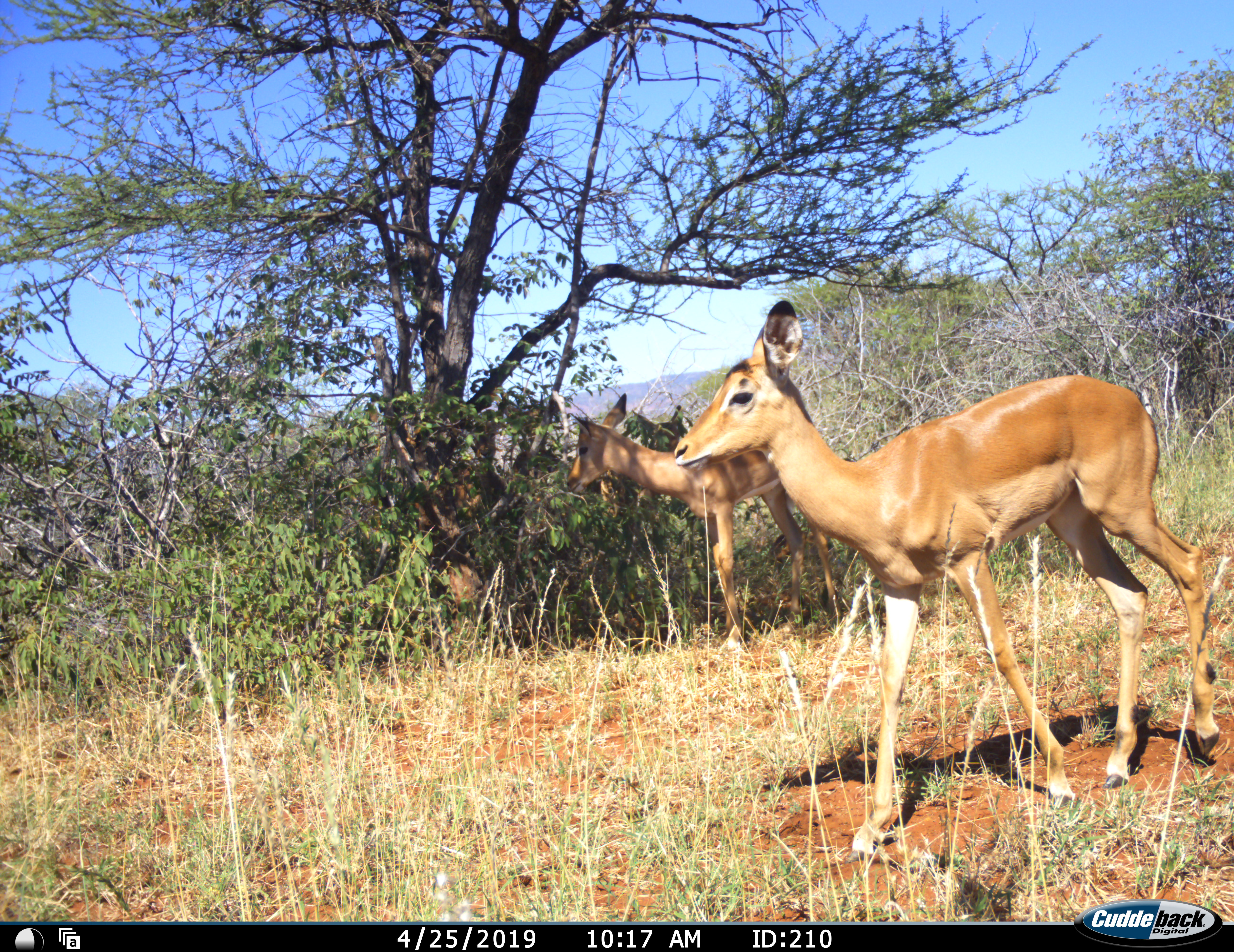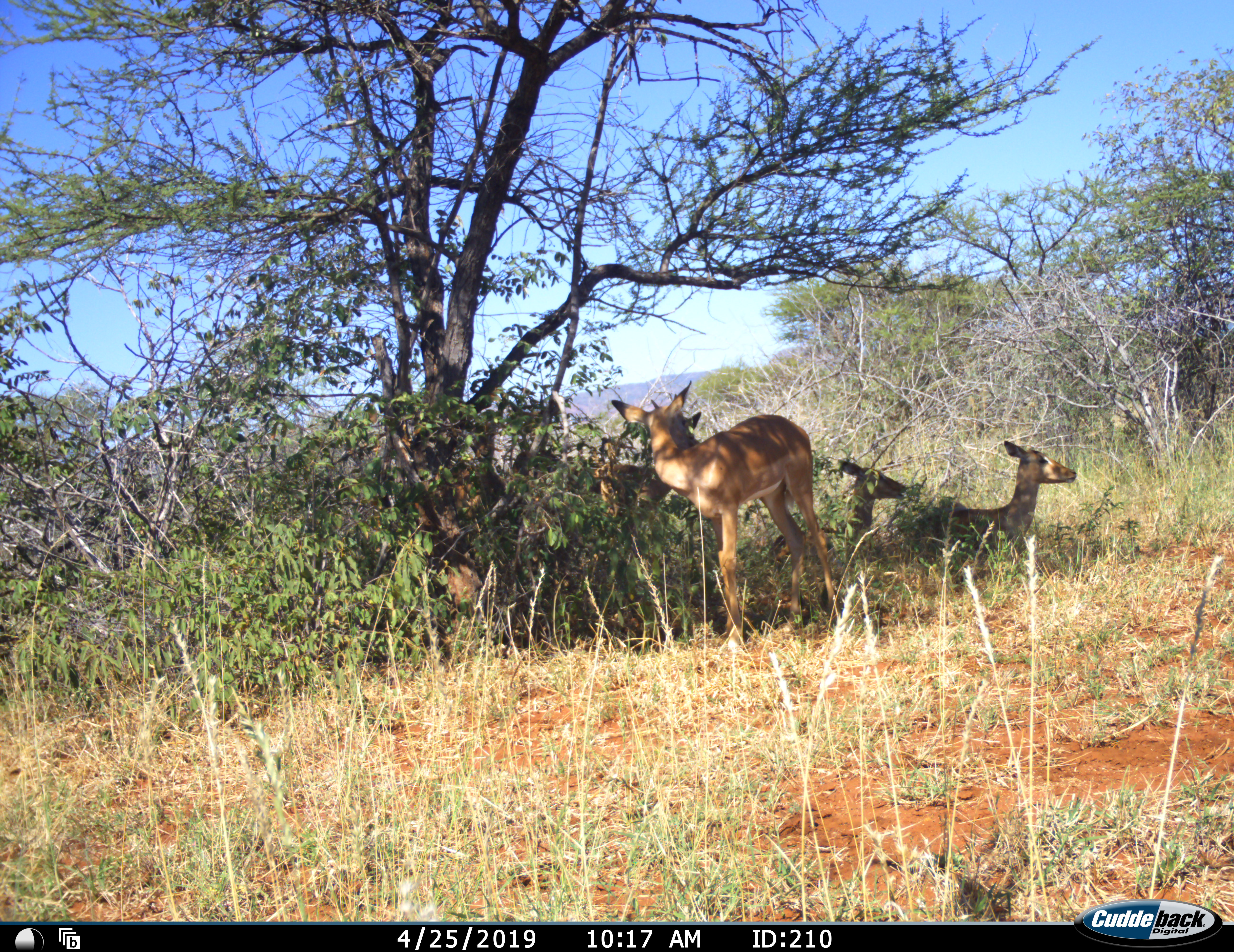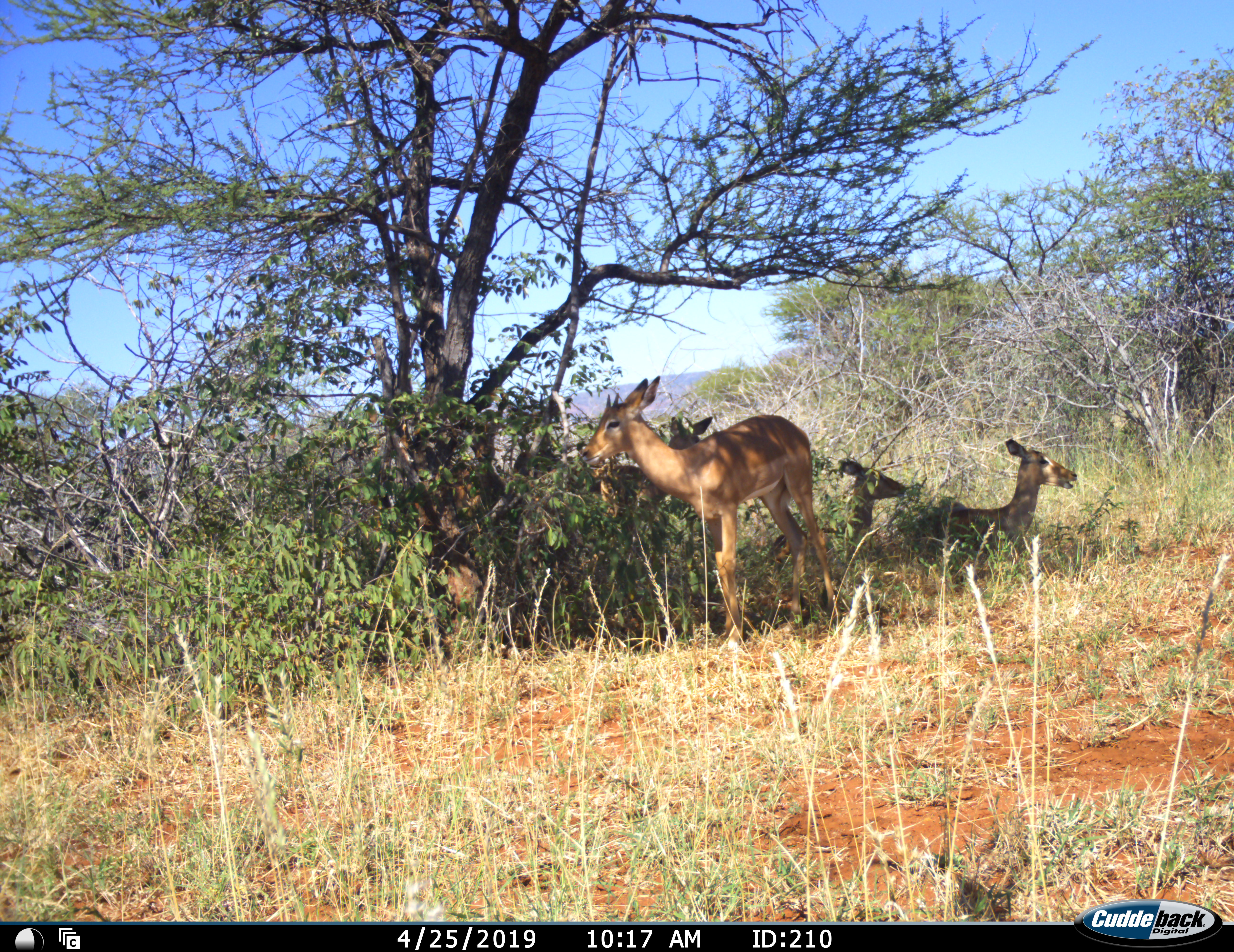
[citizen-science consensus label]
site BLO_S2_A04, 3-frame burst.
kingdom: Animalia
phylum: Chordata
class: Mammalia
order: Artiodactyla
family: Bovidae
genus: Aepyceros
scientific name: Aepyceros melampus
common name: impala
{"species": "impala (Aepyceros melampus)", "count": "4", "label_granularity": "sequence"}